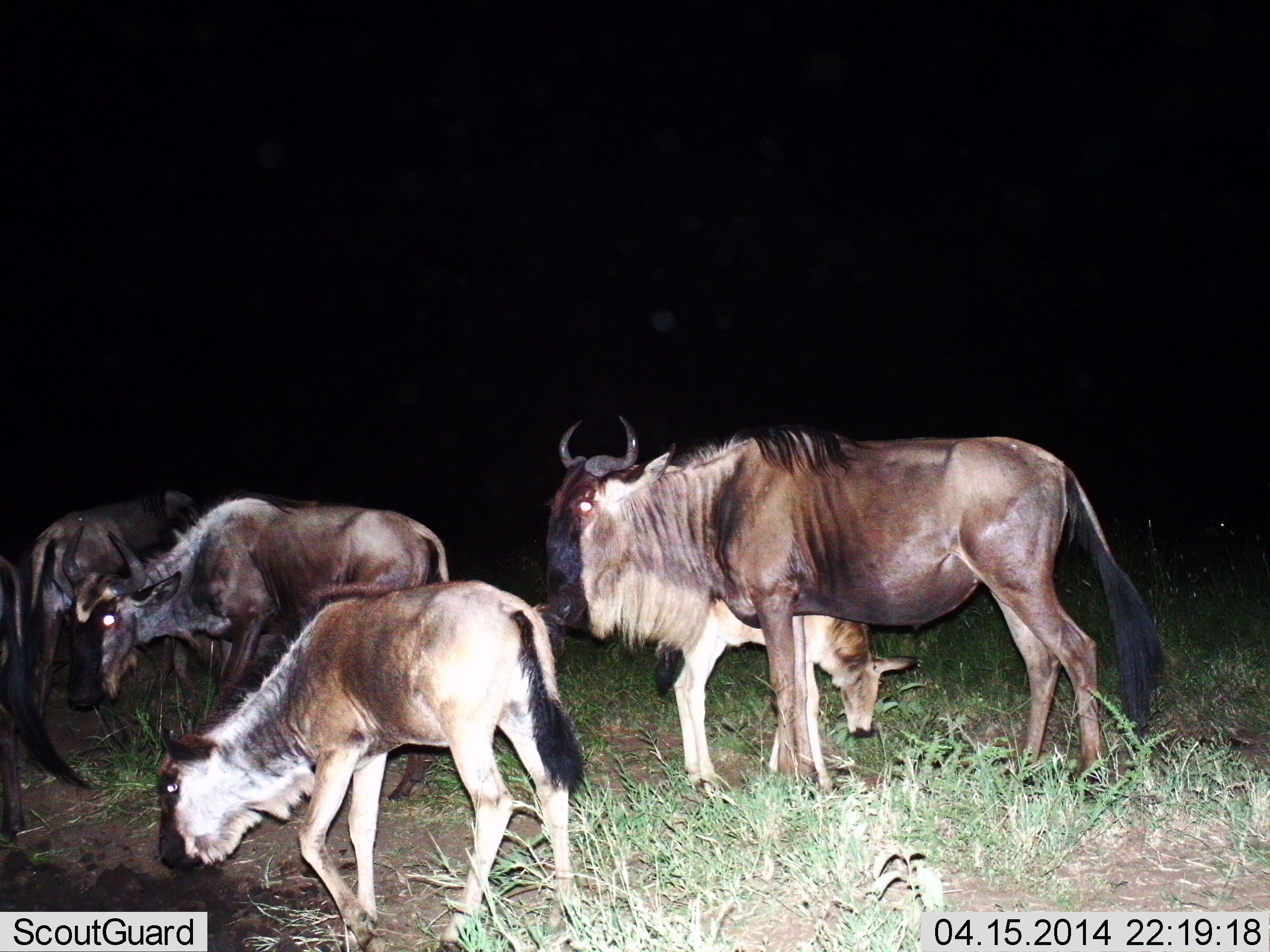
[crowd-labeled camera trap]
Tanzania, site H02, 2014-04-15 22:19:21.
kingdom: Animalia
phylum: Chordata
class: Mammalia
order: Artiodactyla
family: Bovidae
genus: Connochaetes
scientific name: Connochaetes taurinus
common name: blue wildebeest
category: wildebeest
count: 6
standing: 90%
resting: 0%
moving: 30%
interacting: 0%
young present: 90%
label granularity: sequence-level